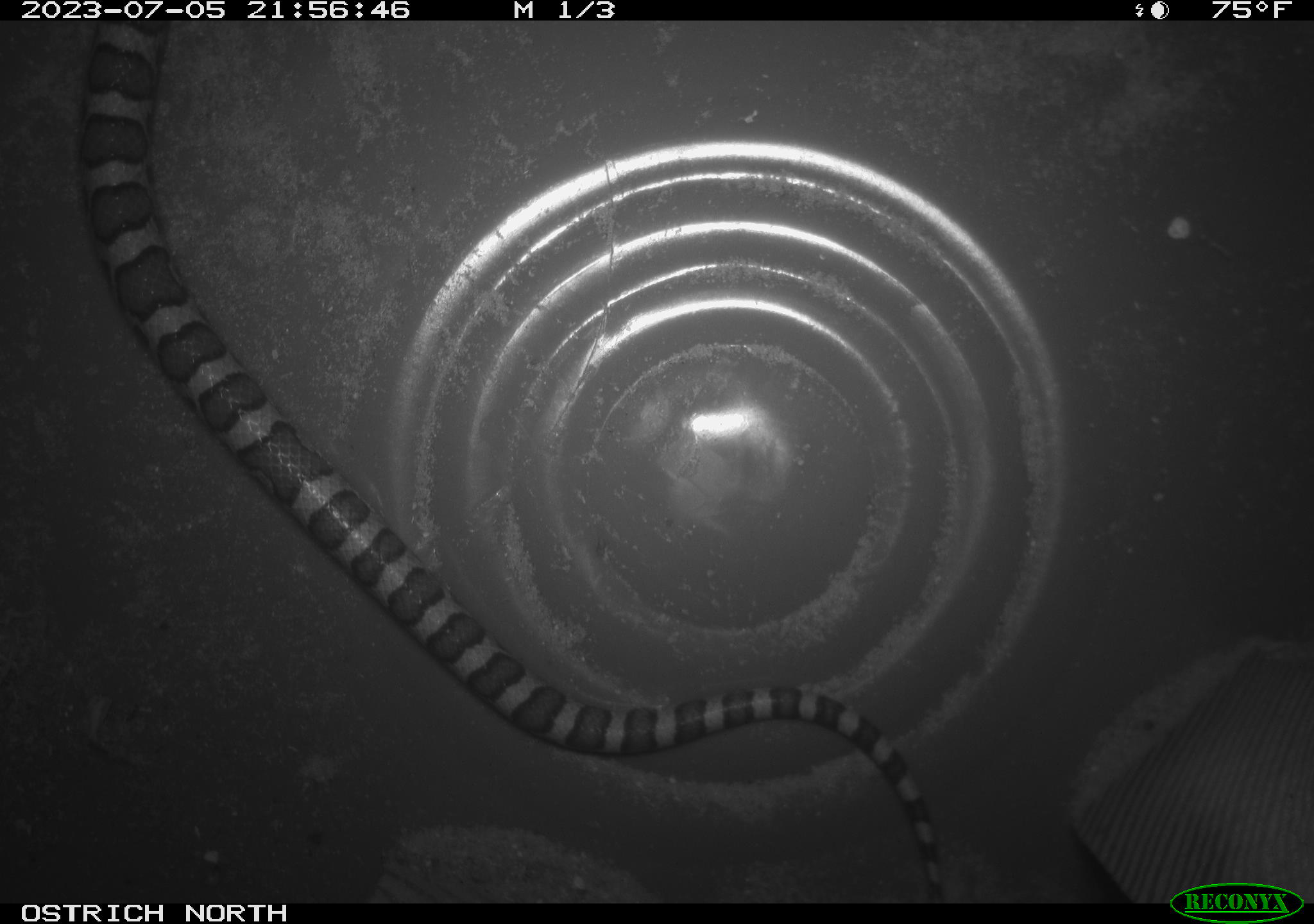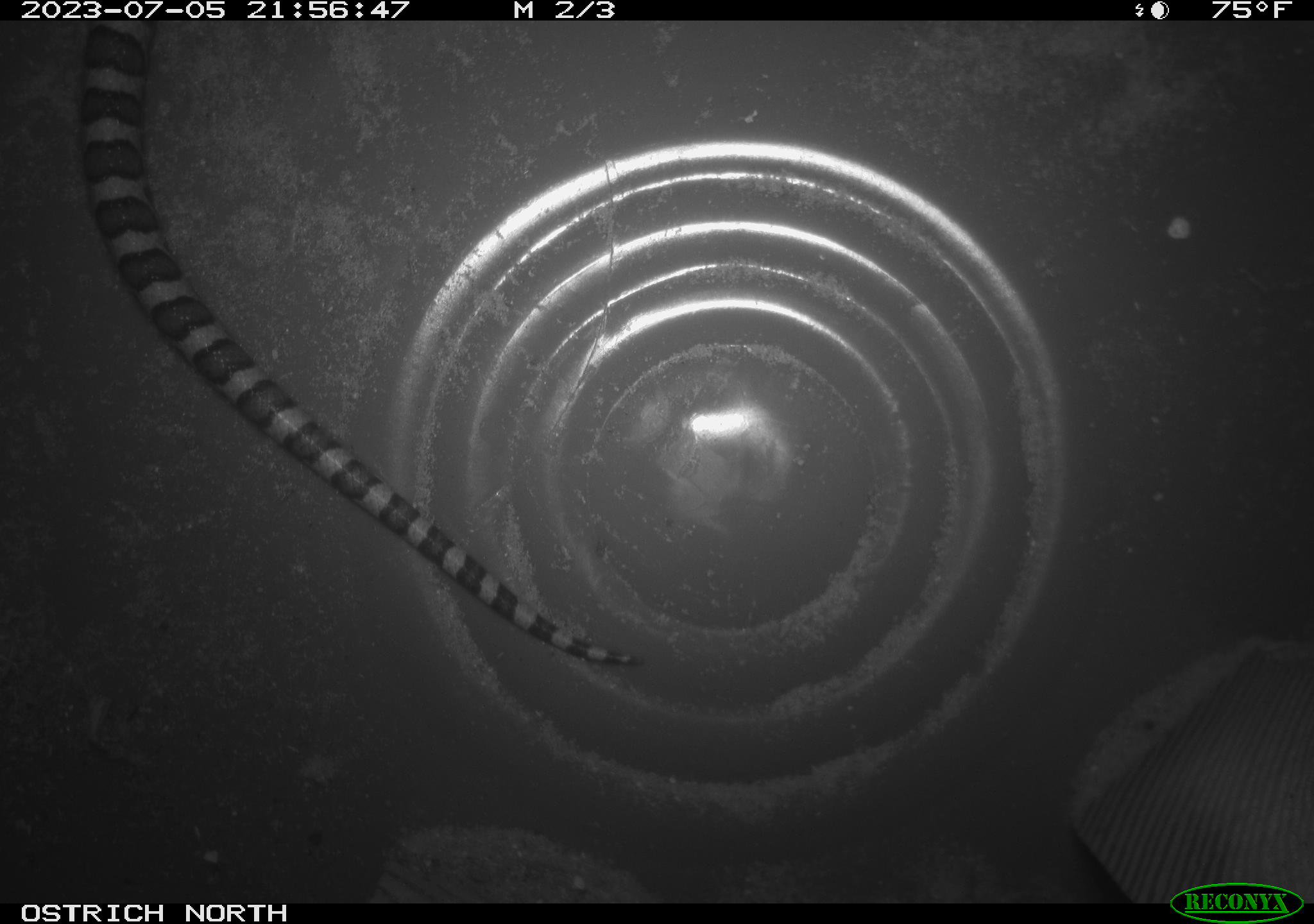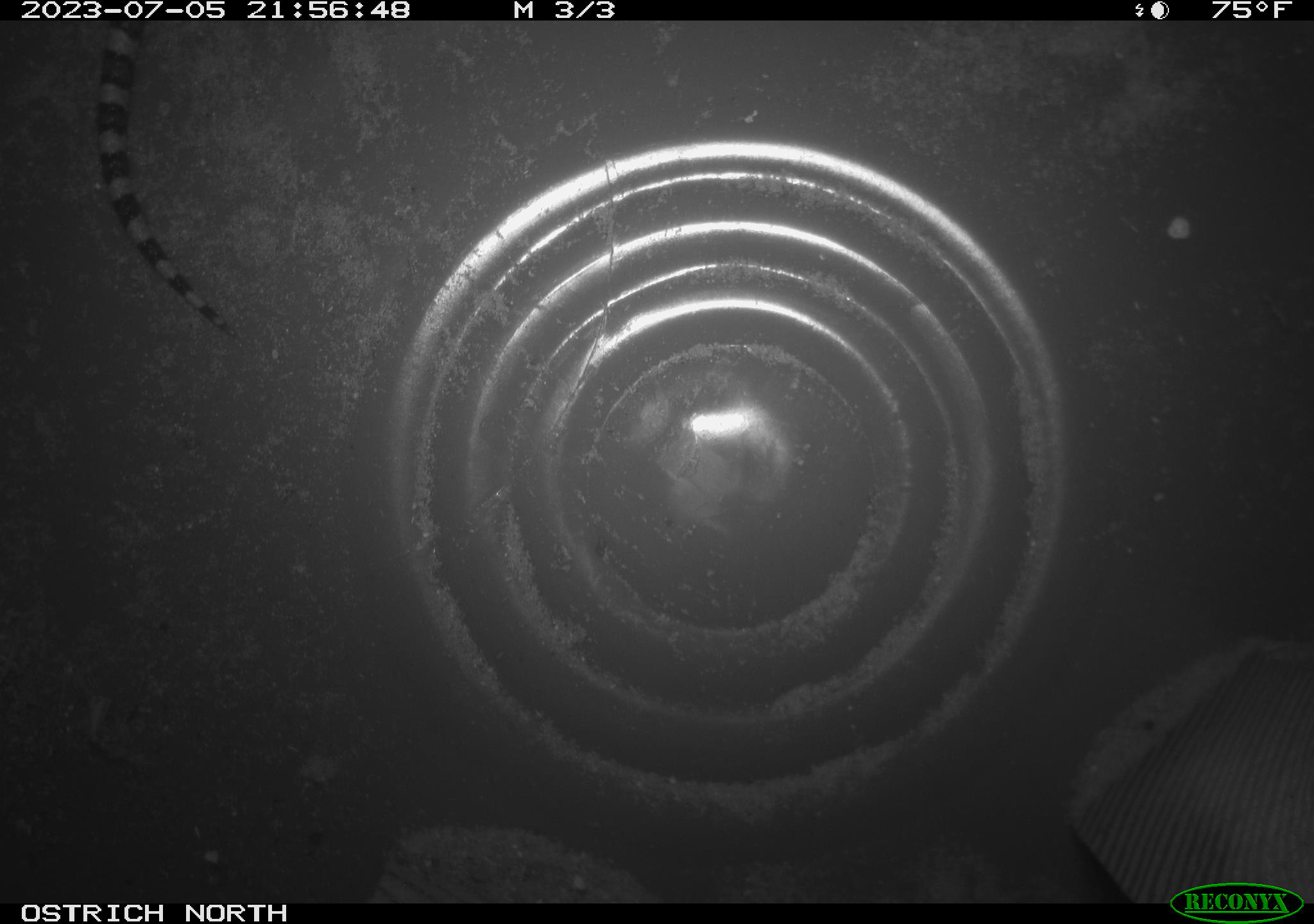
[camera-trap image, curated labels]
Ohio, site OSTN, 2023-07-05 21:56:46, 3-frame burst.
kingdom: Animalia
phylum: Chordata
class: Reptilia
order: Squamata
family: Colubridae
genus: Lampropeltis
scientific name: Lampropeltis triangulum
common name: eastern milksnake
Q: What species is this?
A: Eastern milksnake (Lampropeltis triangulum).